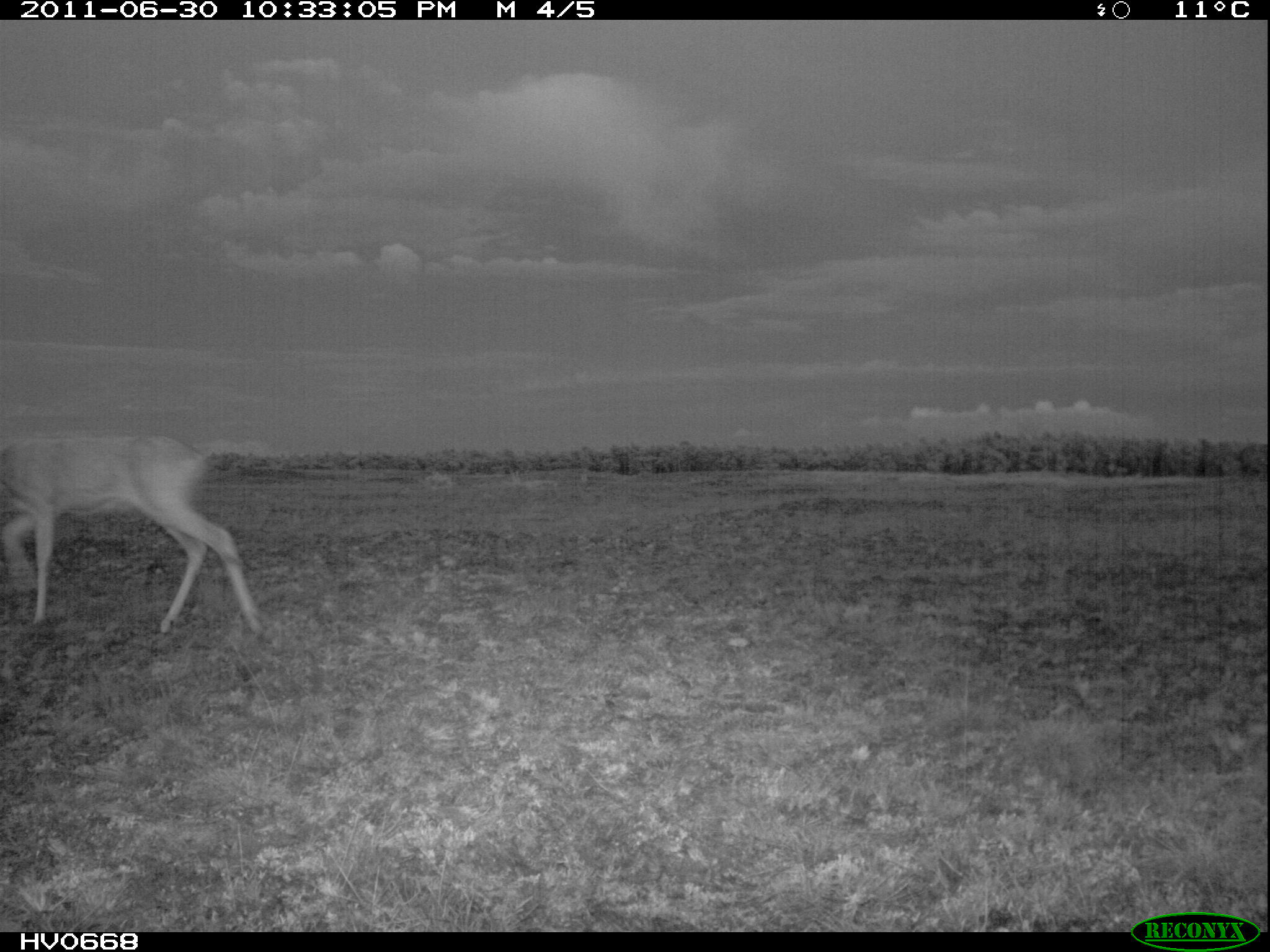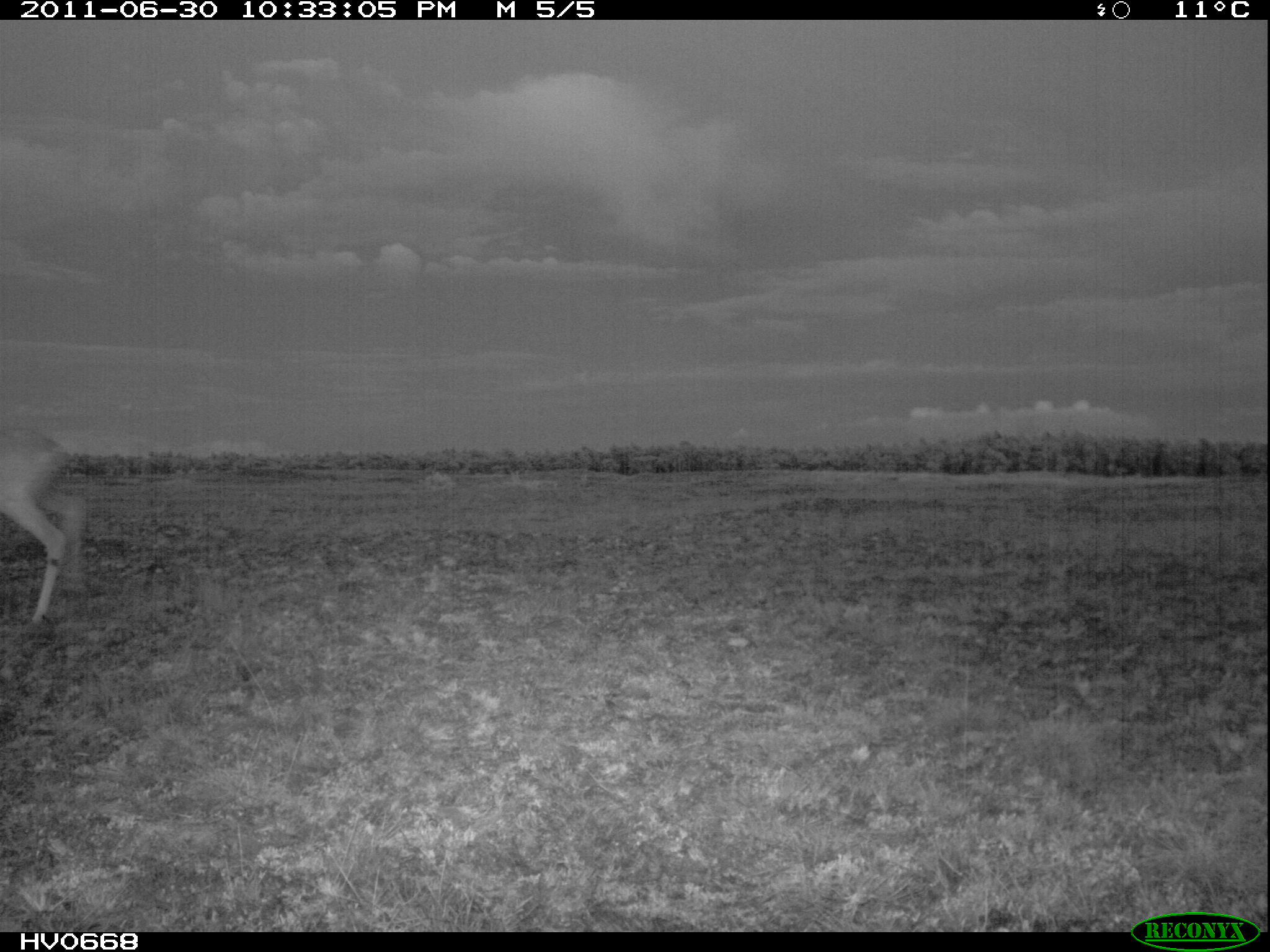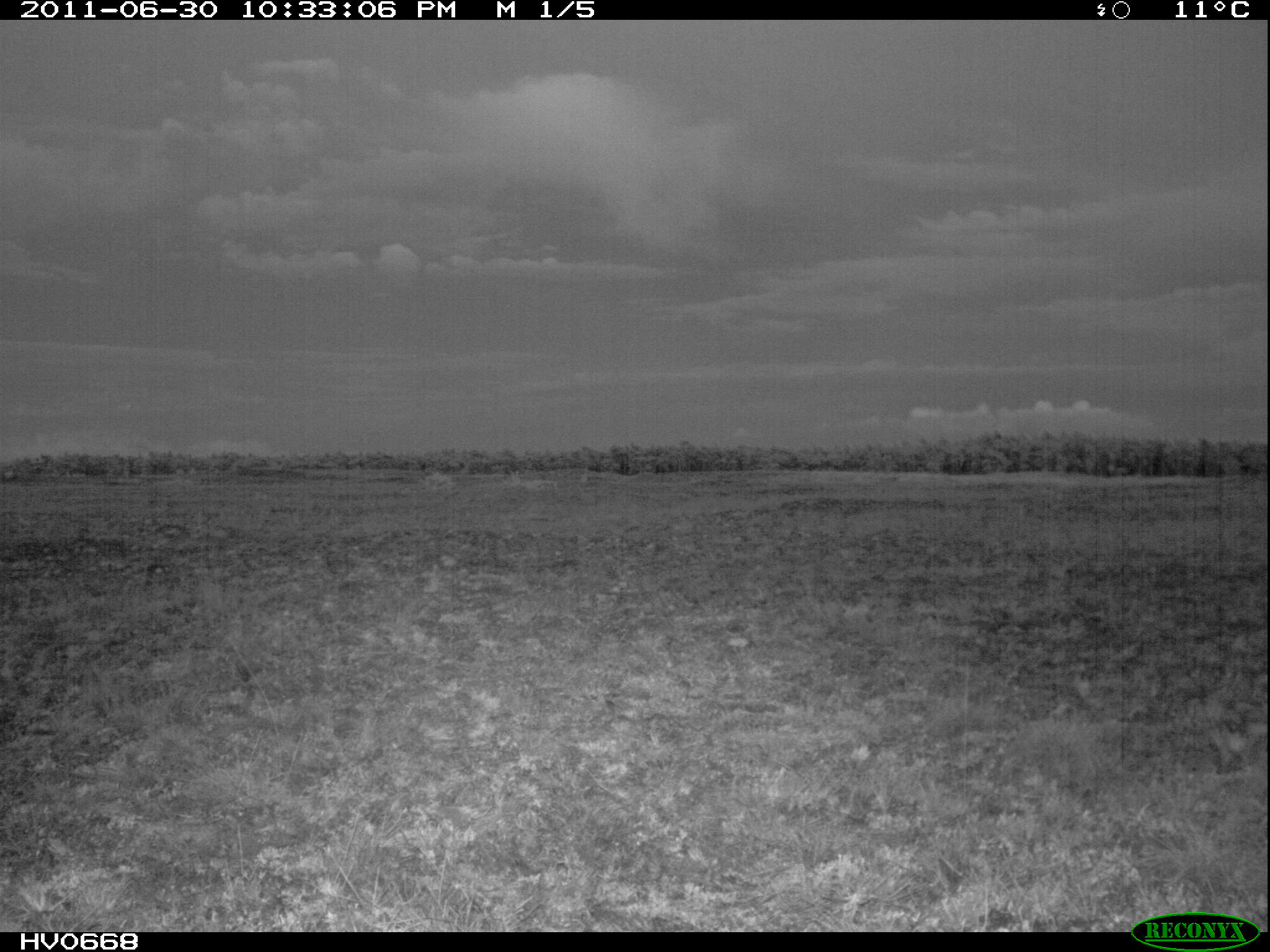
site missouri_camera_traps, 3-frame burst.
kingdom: Animalia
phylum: Chordata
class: Mammalia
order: Artiodactyla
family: Cervidae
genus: Capreolus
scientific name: Capreolus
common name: roe deer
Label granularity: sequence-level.